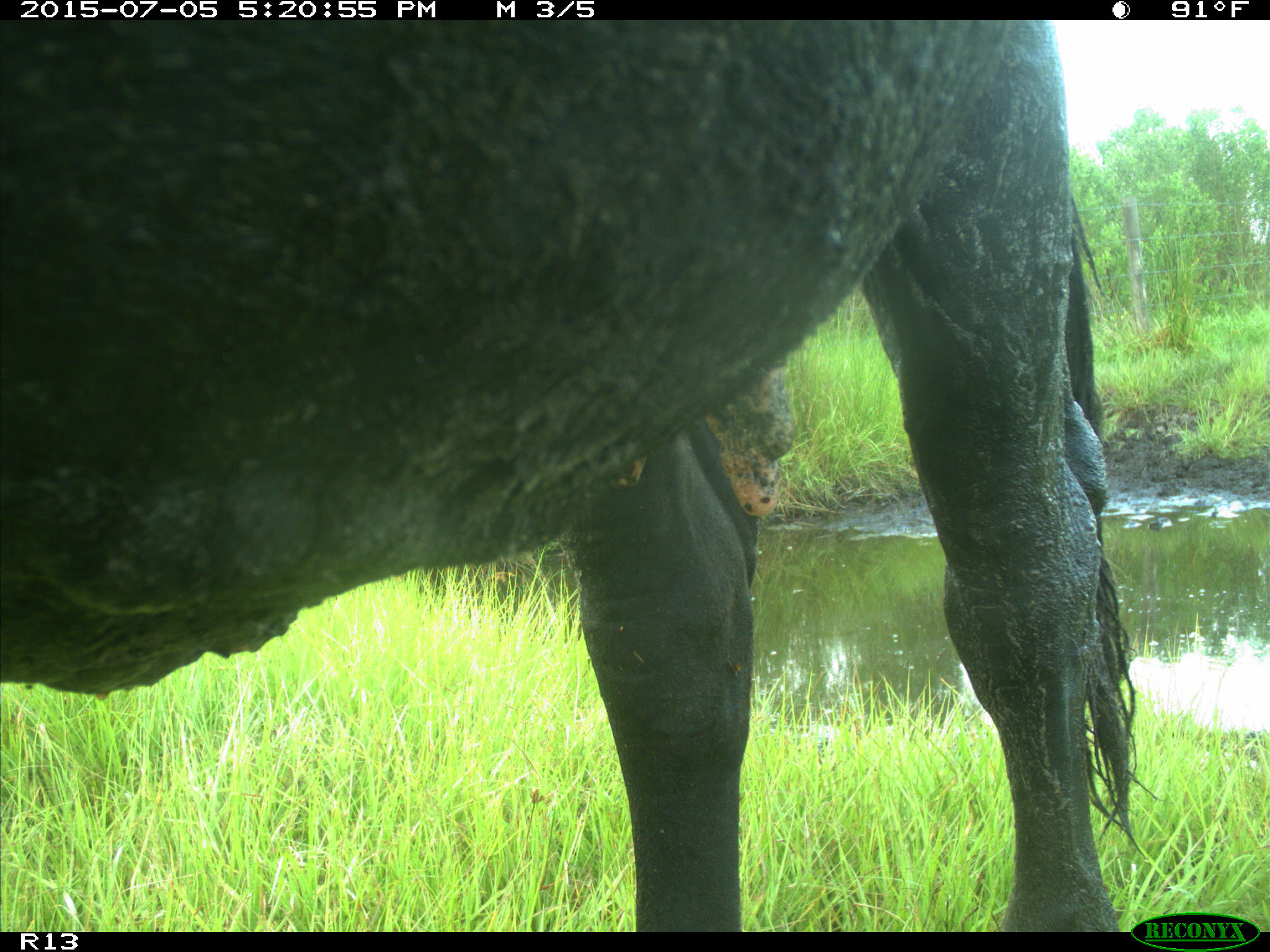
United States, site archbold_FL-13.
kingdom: Animalia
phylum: Chordata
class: Mammalia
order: Artiodactyla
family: Bovidae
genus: Bos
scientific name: Bos taurus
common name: domestic cow